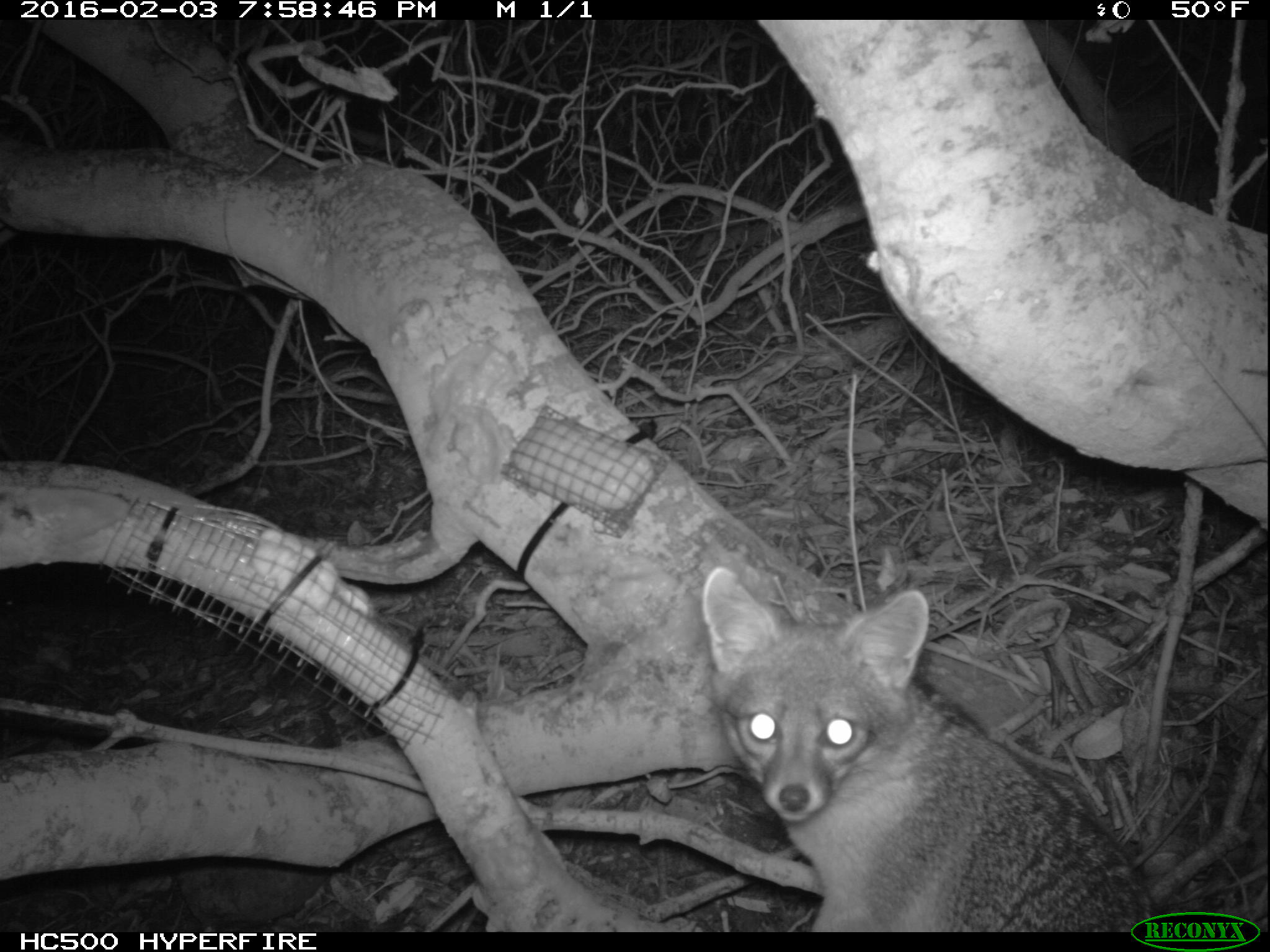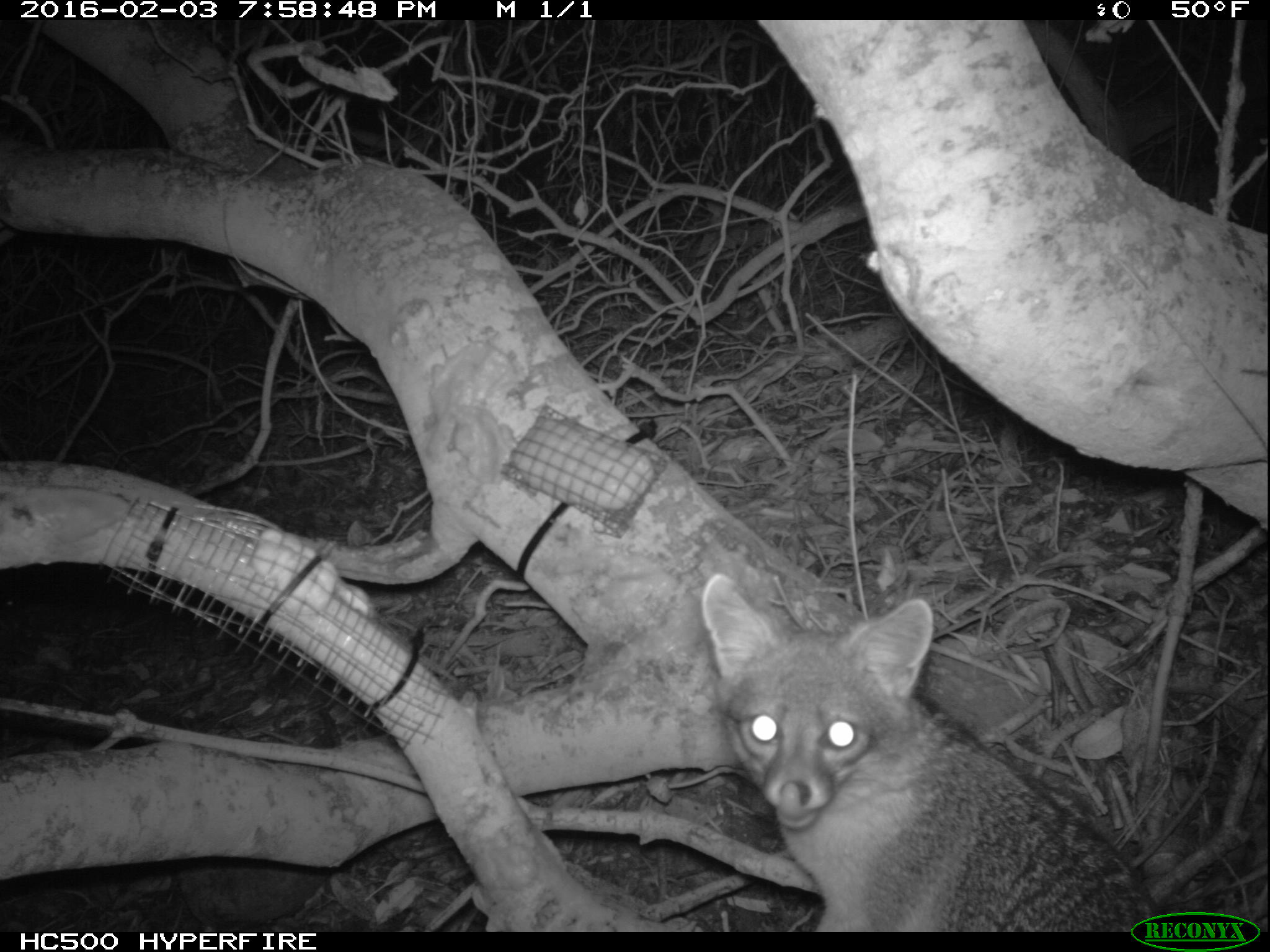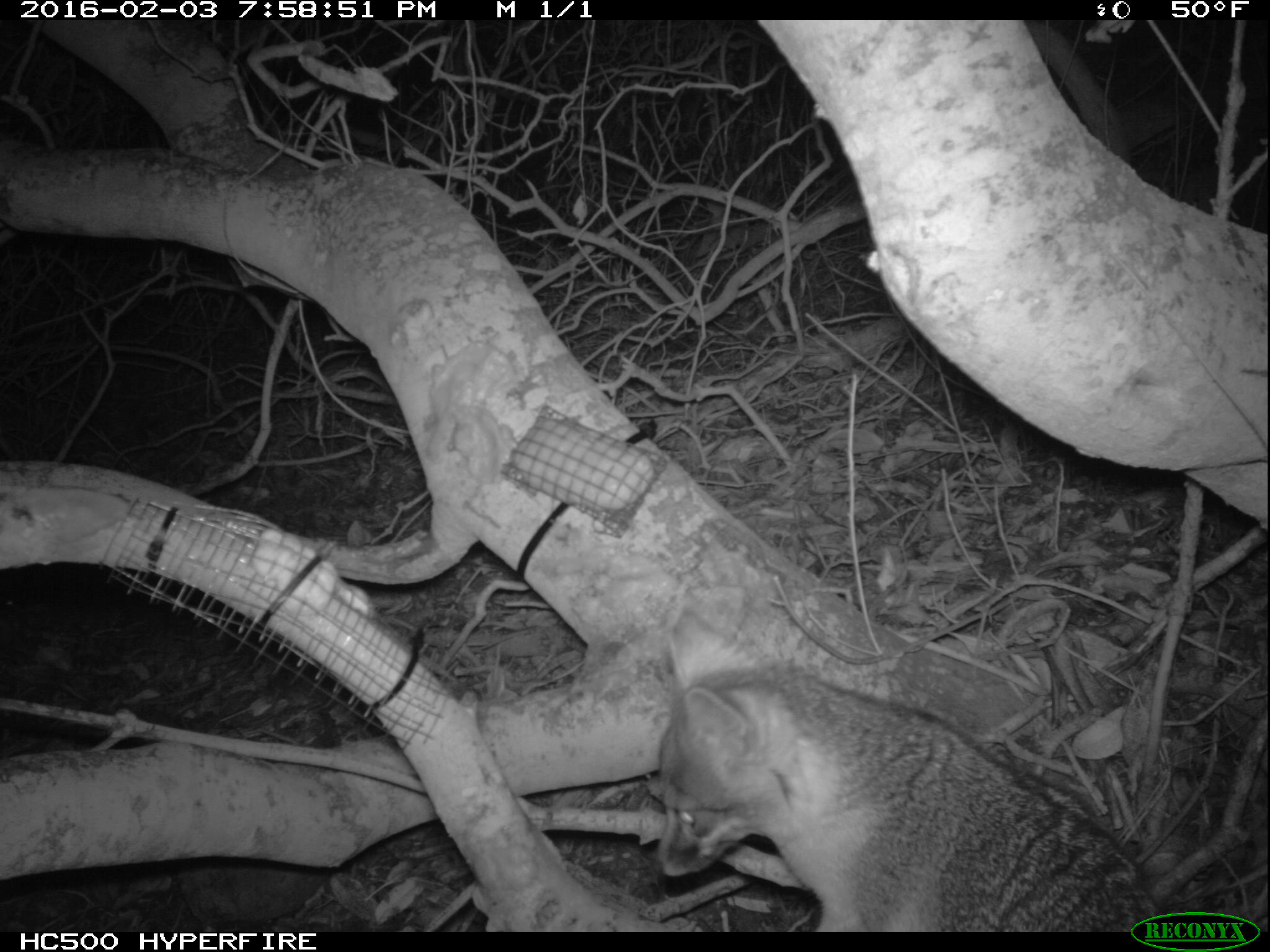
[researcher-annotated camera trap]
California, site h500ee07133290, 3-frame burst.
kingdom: Animalia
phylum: Chordata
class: Mammalia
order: Carnivora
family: Canidae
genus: Urocyon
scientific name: Urocyon littoralis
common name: island fox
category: fox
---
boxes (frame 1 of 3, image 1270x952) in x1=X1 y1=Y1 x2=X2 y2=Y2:
fox: x1=701 y1=563 x2=1157 y2=932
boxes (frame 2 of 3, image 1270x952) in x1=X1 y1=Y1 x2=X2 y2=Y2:
fox: x1=701 y1=563 x2=1157 y2=932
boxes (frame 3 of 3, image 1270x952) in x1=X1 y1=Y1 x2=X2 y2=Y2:
fox: x1=654 y1=606 x2=1157 y2=932